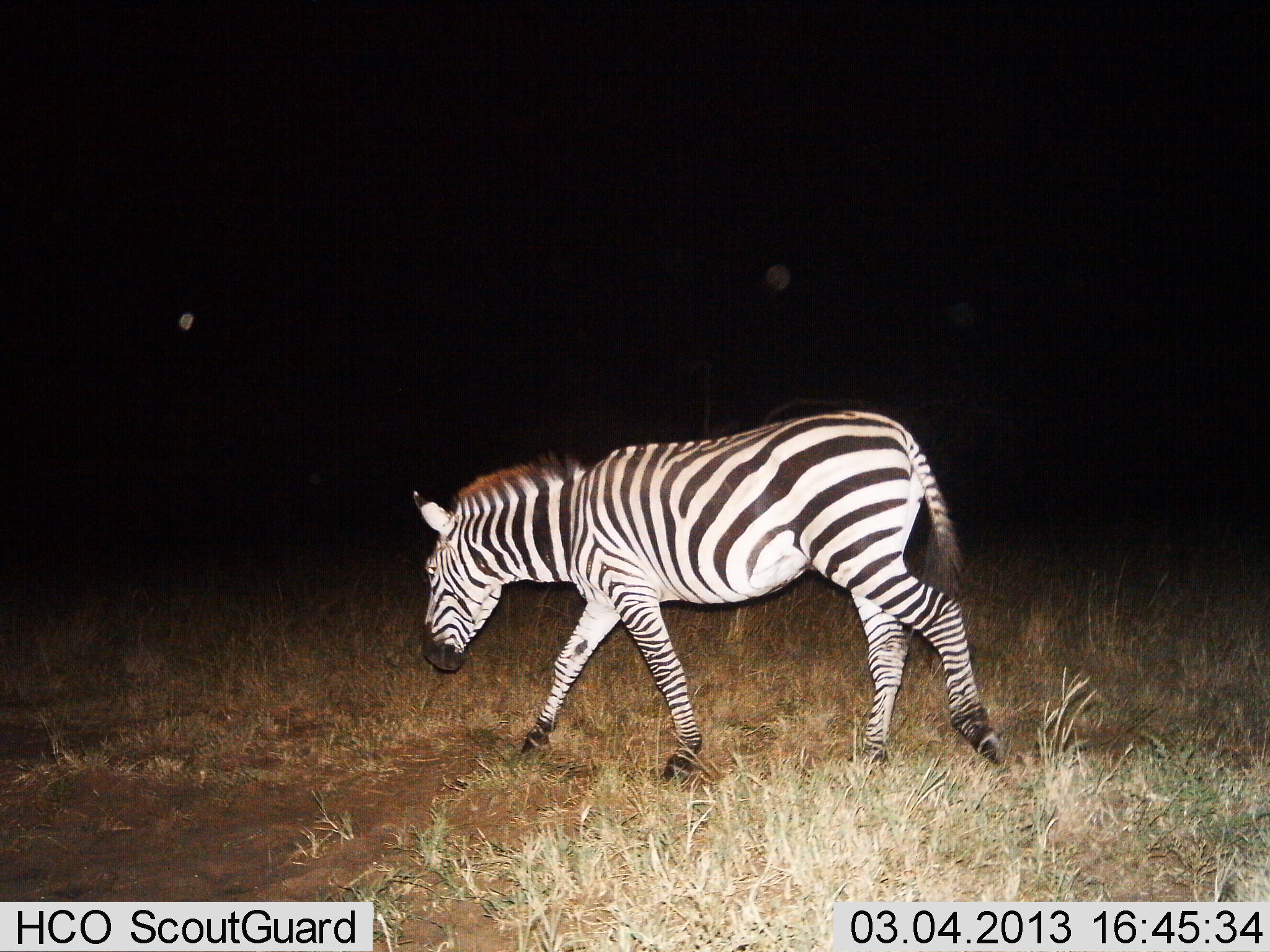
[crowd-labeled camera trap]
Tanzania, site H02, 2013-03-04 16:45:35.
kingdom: Animalia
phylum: Chordata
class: Mammalia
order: Perissodactyla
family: Equidae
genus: Equus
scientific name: Equus quagga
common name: plains zebra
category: zebra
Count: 1.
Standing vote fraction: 9%.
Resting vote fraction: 0%.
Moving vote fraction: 96%.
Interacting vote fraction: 0%.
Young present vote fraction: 0%.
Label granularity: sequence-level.